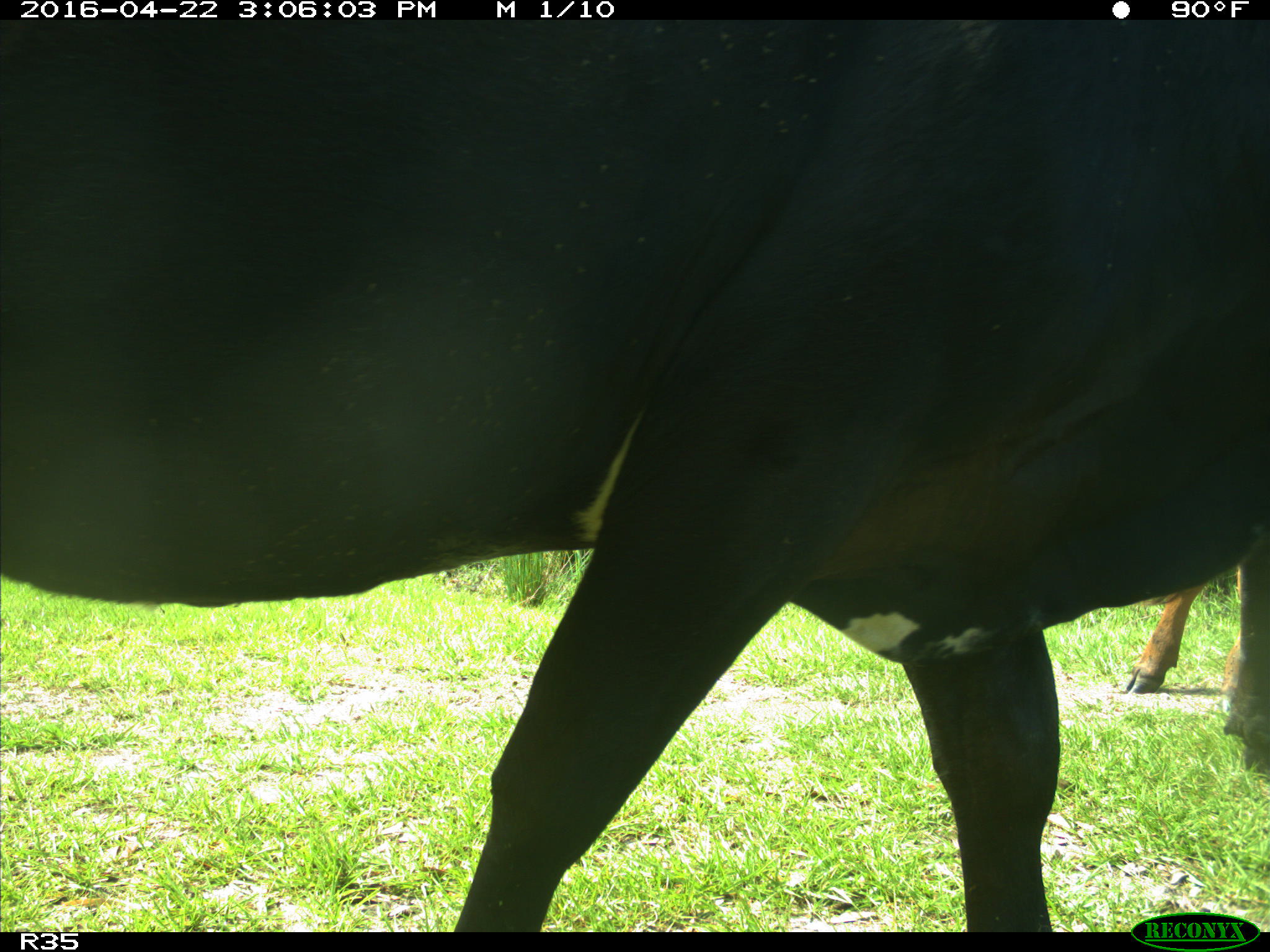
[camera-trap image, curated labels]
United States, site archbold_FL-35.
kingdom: Animalia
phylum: Chordata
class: Mammalia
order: Artiodactyla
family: Bovidae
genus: Bos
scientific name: Bos taurus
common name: domestic cow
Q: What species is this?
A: Bos taurus (domestic cow).